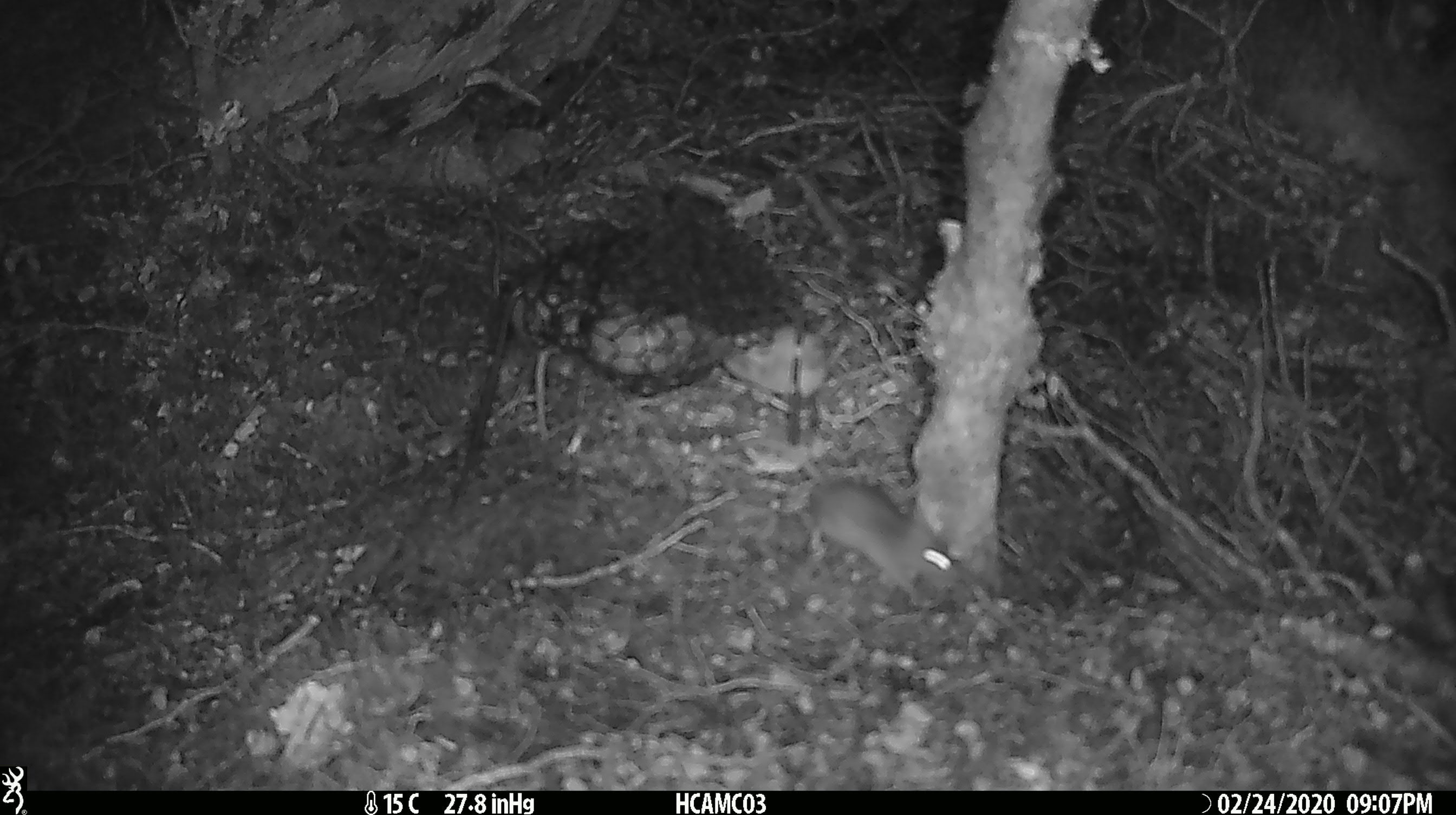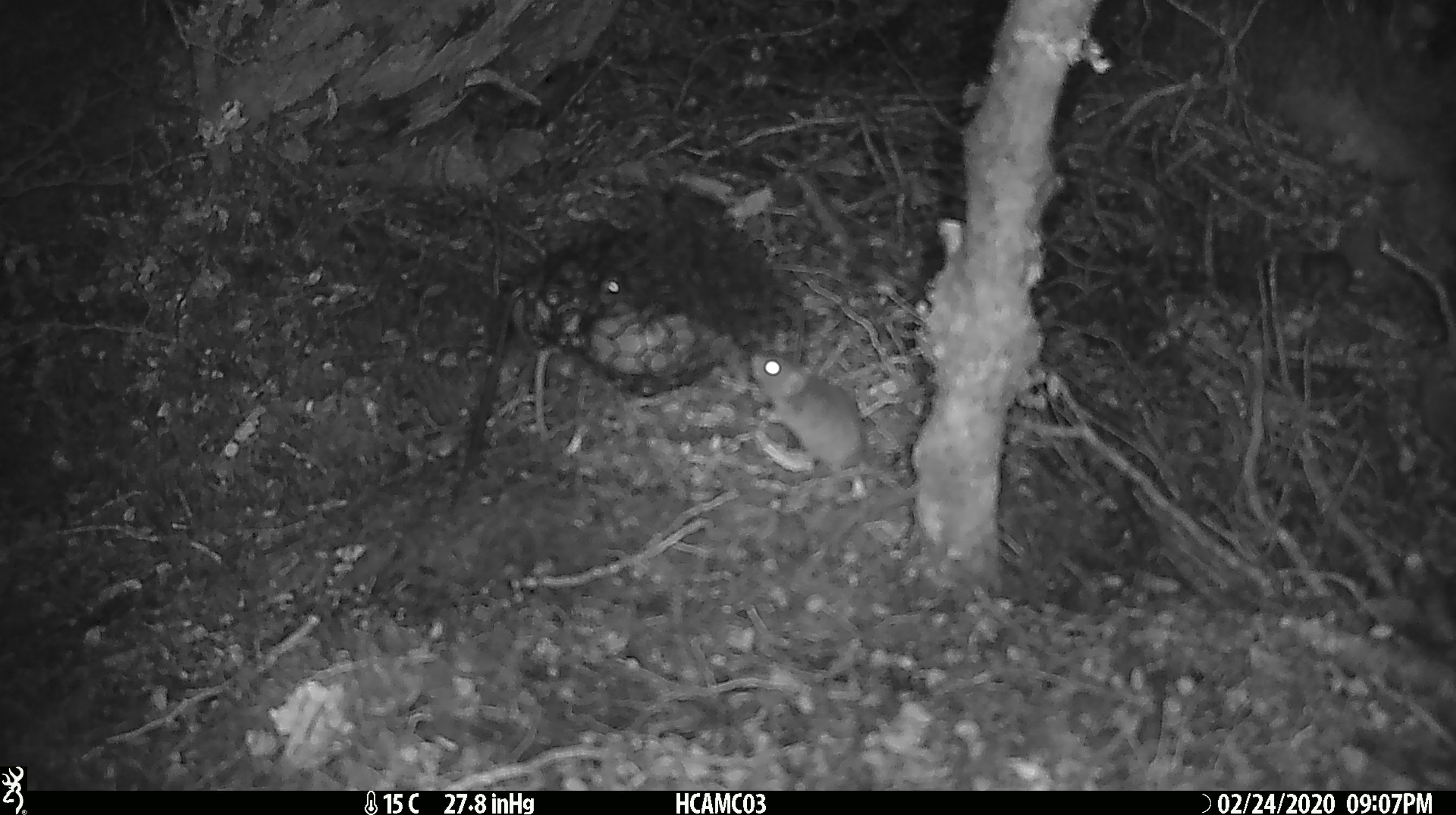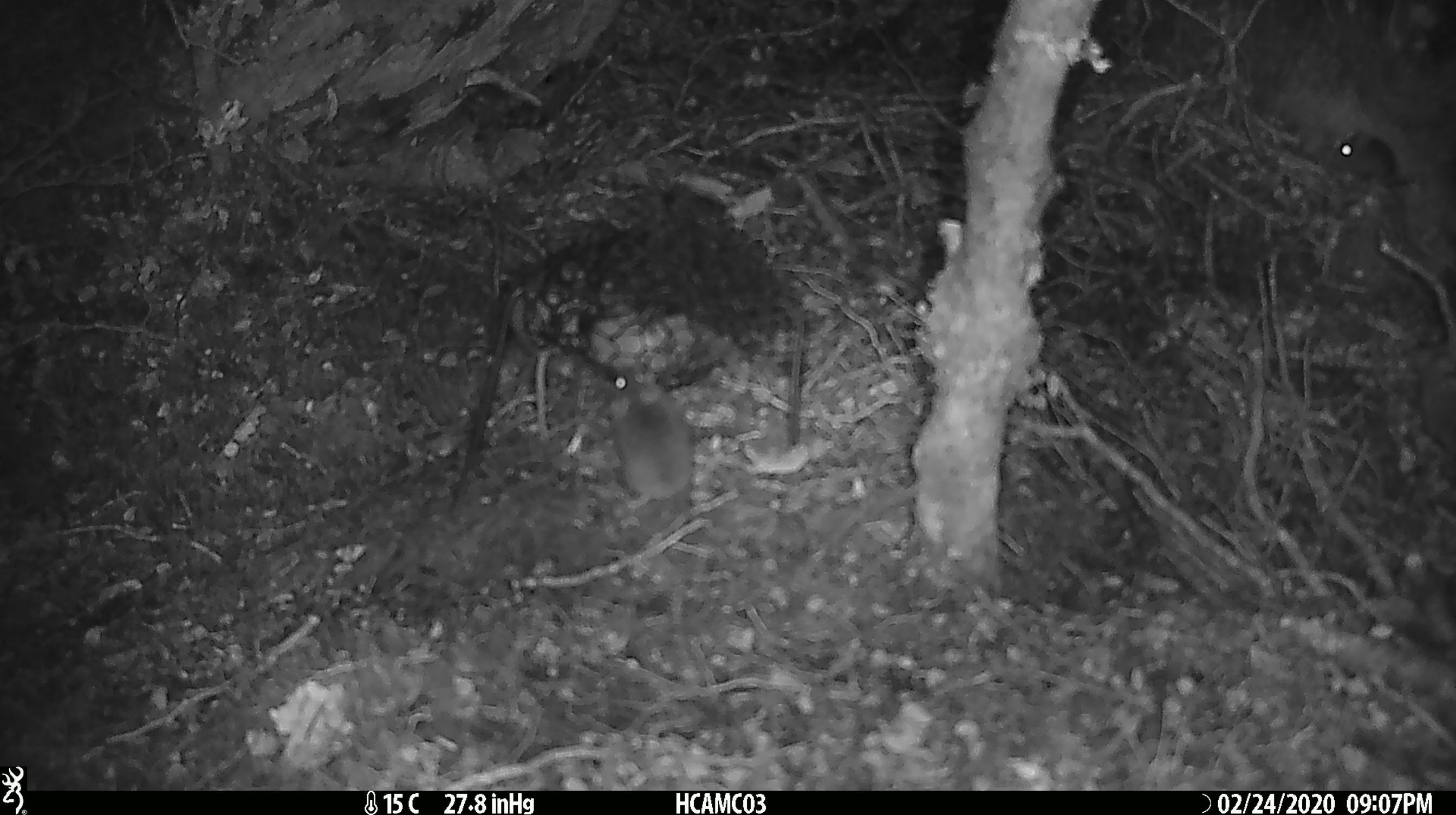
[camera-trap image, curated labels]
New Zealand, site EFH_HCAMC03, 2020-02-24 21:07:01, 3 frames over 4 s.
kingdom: Animalia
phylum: Chordata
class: Mammalia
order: Rodentia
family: Muridae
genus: Mus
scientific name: Mus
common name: mouse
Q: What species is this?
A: Mouse (Mus).